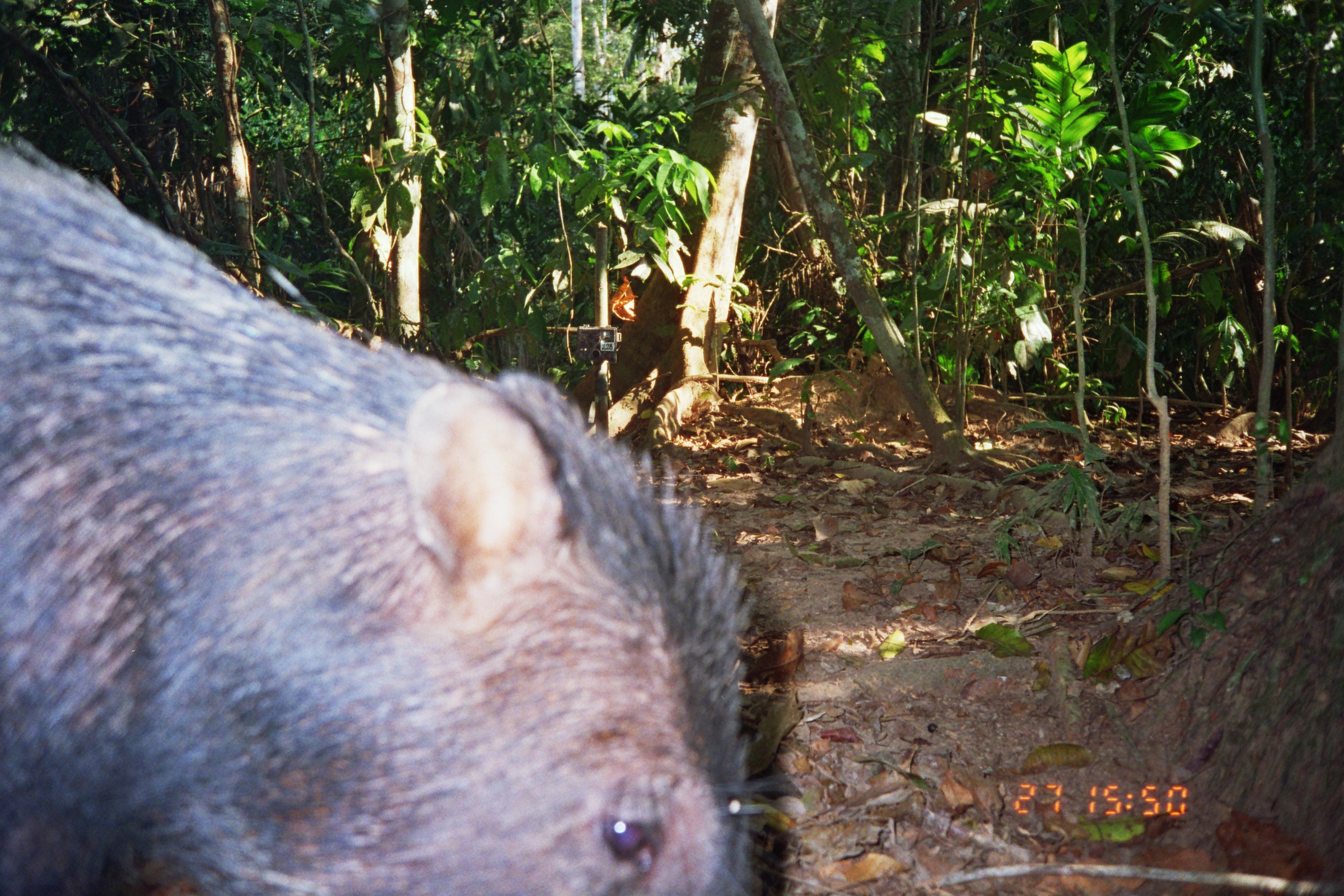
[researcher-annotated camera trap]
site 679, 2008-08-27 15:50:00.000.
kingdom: Animalia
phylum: Chordata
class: Mammalia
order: Artiodactyla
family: Tayassuidae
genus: Tayassu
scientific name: Tayassu pecari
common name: white-lipped peccary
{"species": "Tayassu pecari (white-lipped peccary)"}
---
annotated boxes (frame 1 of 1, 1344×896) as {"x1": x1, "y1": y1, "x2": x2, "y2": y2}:
tayassu pecari: {"x1": 0, "y1": 128, "x2": 771, "y2": 893}